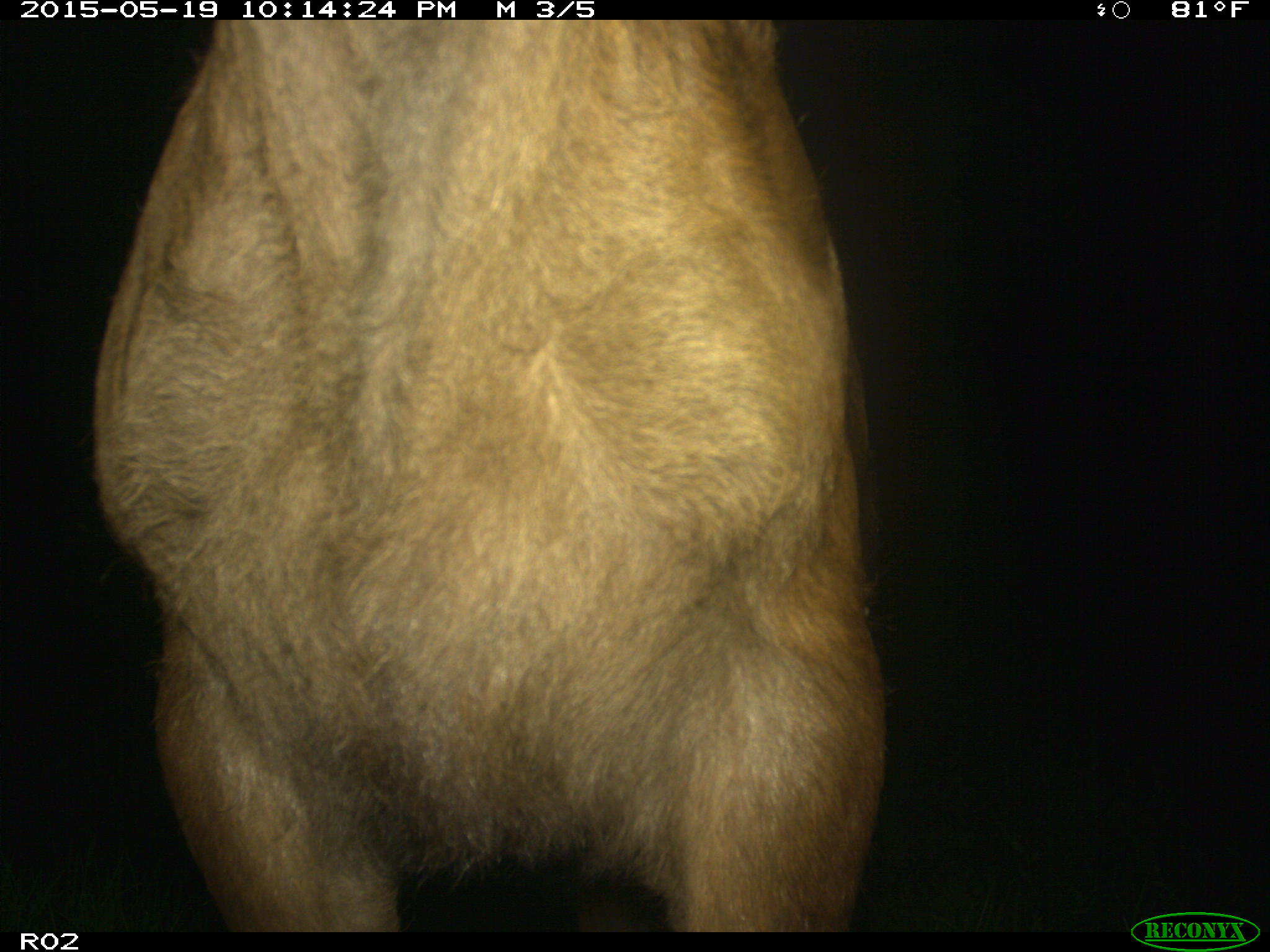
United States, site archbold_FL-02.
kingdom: Animalia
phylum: Chordata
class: Mammalia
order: Artiodactyla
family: Bovidae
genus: Bos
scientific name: Bos taurus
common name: domestic cow